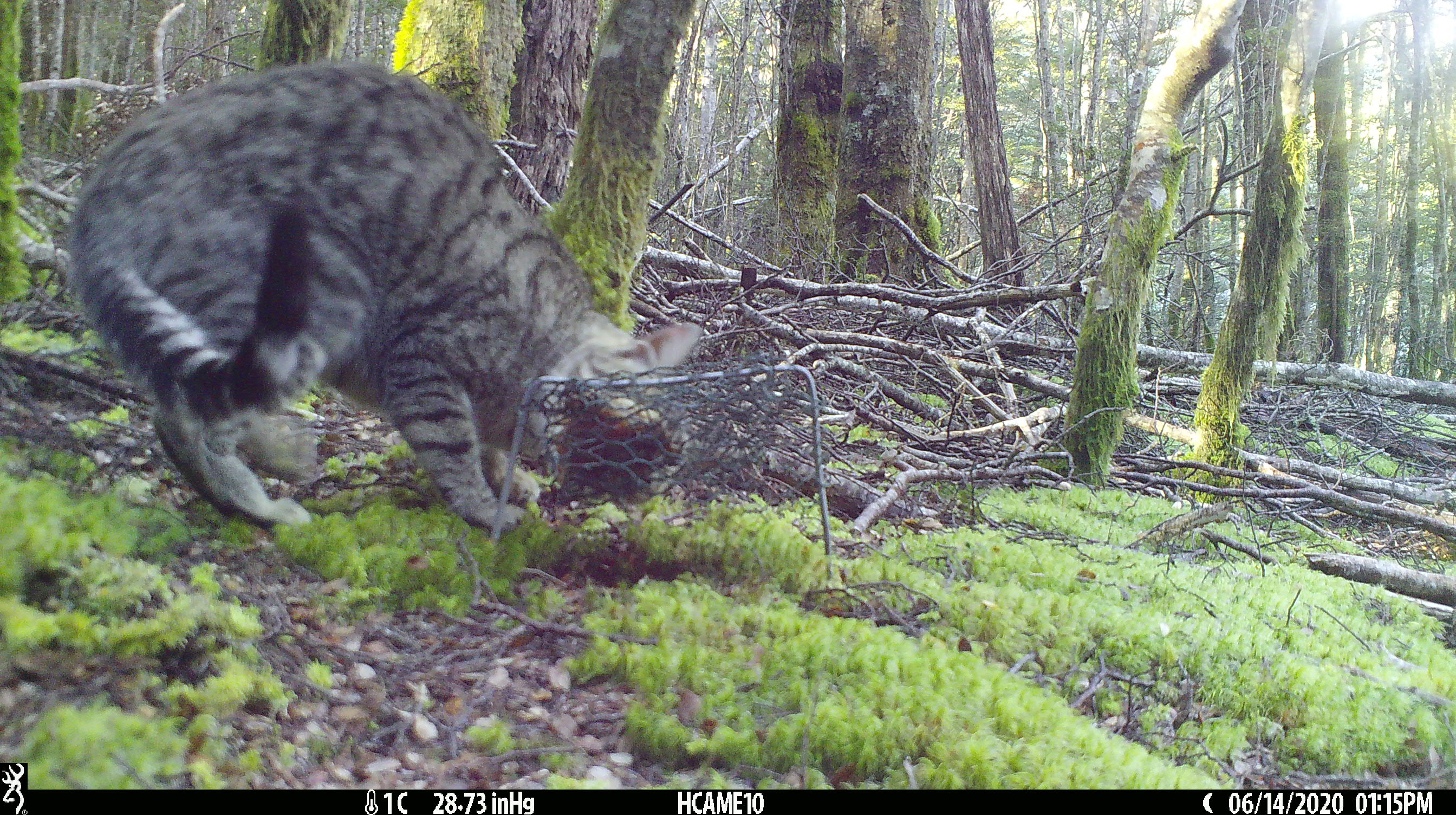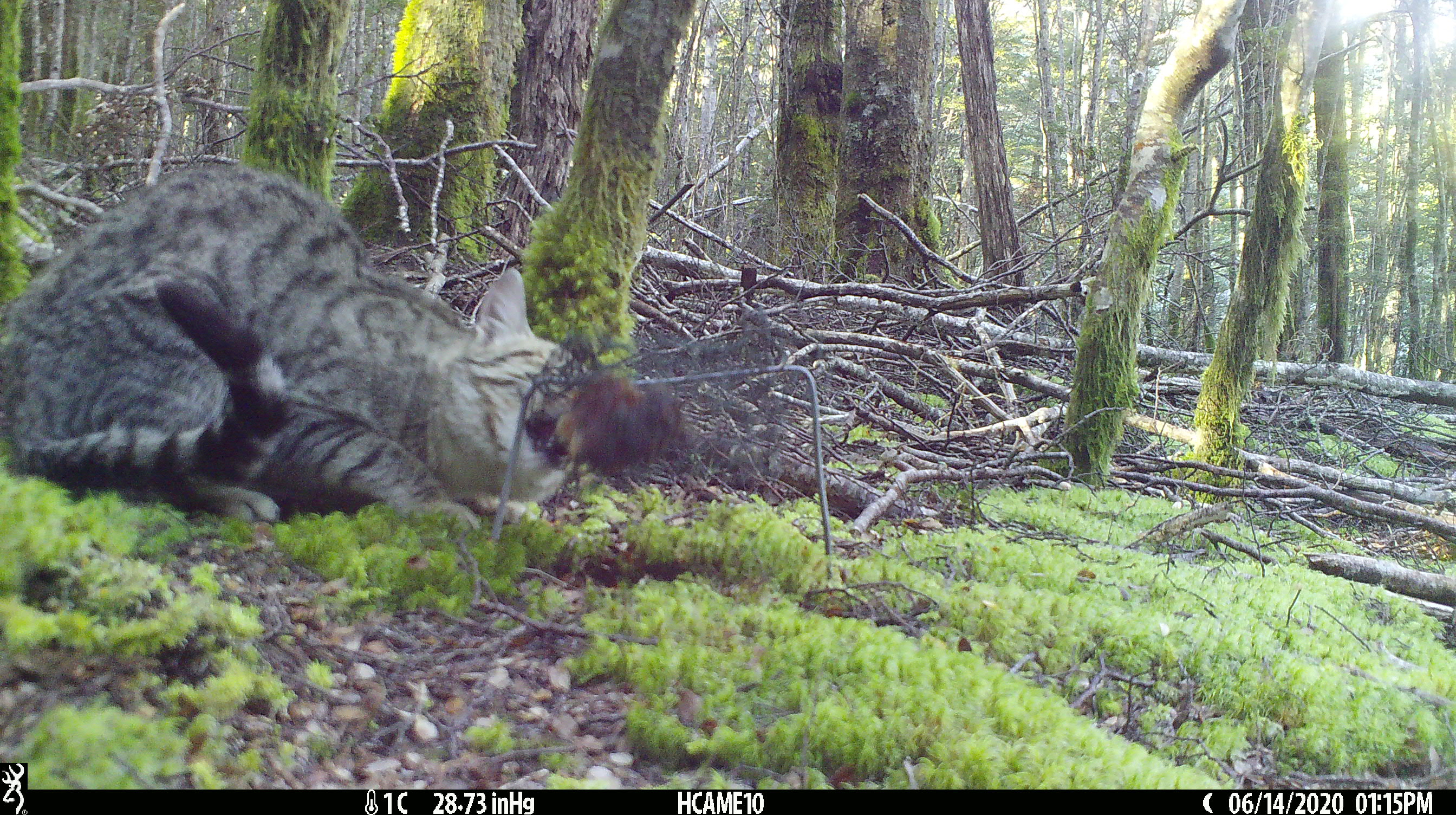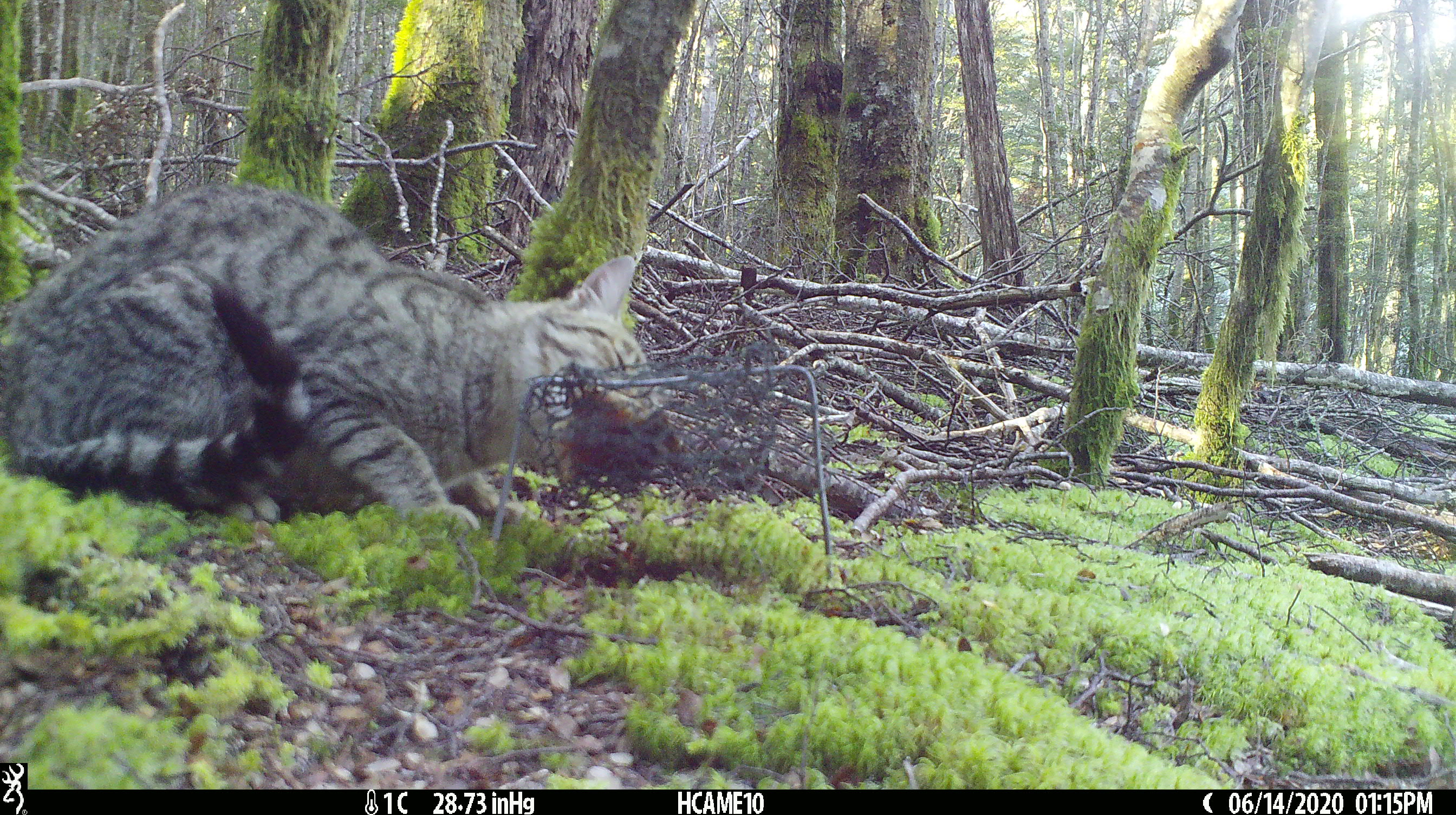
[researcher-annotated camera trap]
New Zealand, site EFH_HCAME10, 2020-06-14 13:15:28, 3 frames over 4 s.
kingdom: Animalia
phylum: Chordata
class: Mammalia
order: Carnivora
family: Felidae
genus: Felis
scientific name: Felis catus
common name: domestic cat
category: cat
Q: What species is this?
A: Cat (domestic cat) (Felis catus).